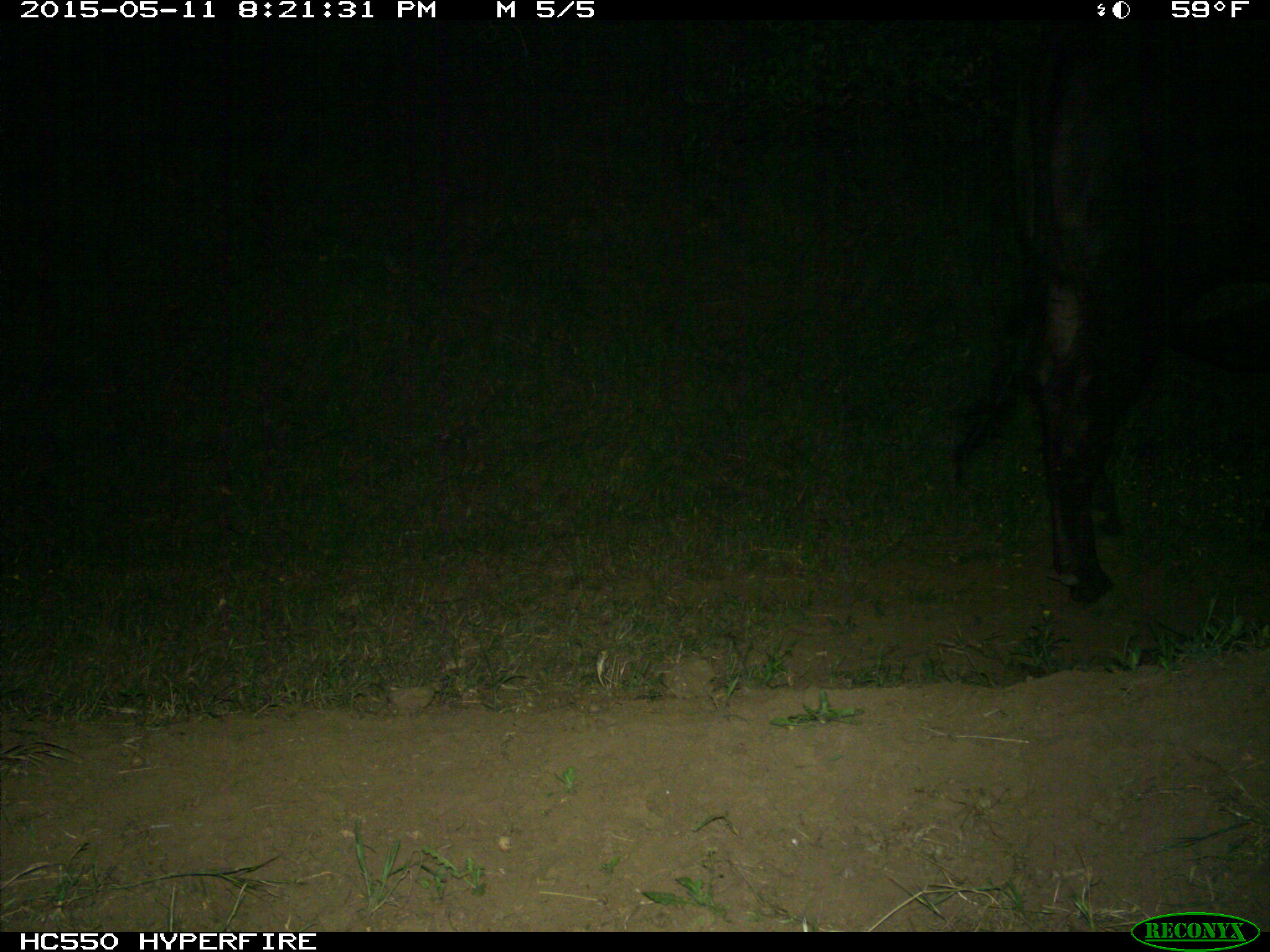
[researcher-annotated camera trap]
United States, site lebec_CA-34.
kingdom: Animalia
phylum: Chordata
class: Mammalia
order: Artiodactyla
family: Bovidae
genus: Bos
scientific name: Bos taurus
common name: domestic cow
Bos taurus (domestic cow).